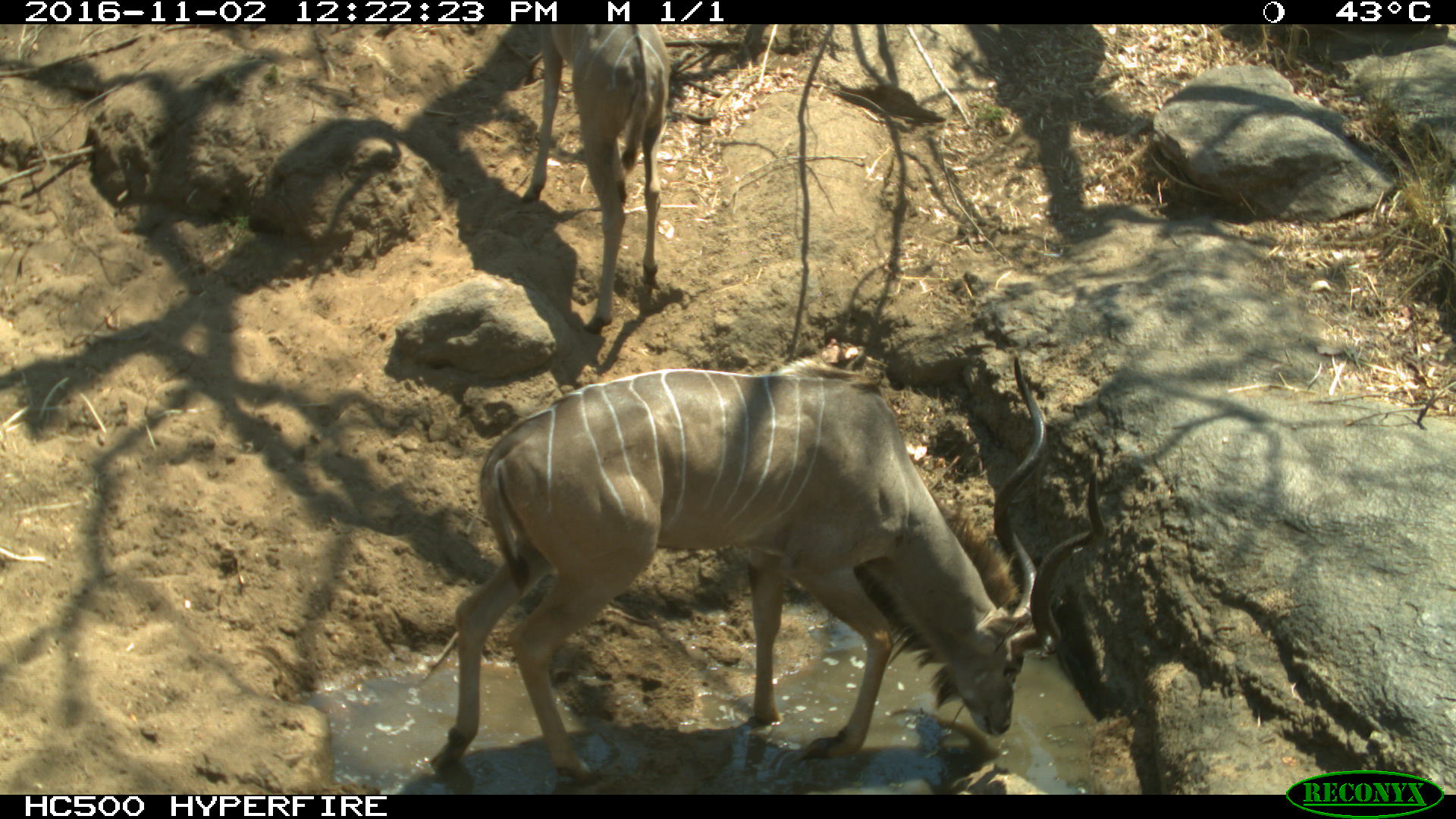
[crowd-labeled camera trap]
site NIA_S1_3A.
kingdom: Animalia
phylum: Chordata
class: Mammalia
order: Artiodactyla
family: Bovidae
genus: Tragelaphus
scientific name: Tragelaphus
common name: kudu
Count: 2.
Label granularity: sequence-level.